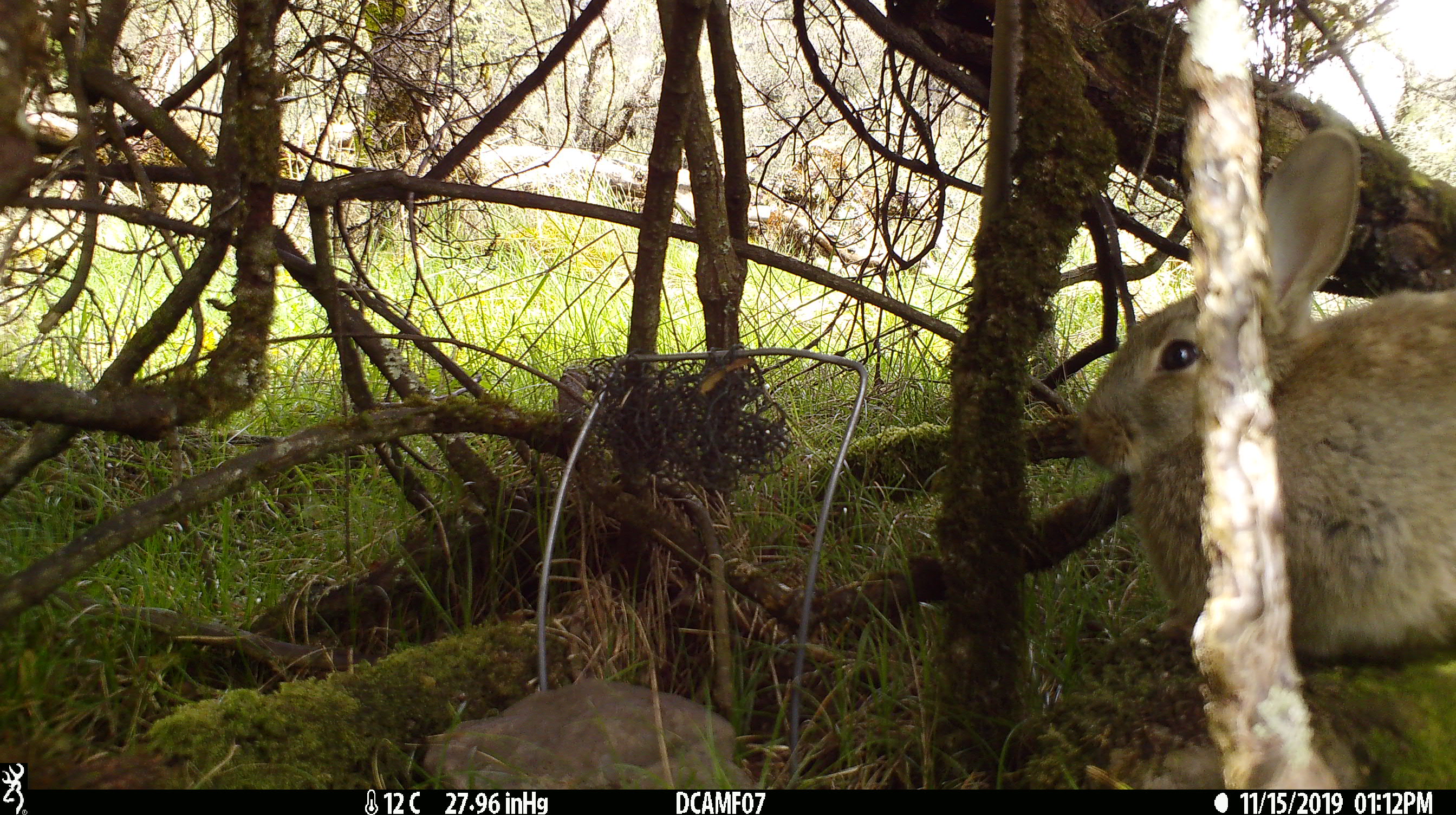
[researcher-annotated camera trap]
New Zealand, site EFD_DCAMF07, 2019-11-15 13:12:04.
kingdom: Animalia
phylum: Chordata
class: Mammalia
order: Lagomorpha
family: Leporidae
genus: Oryctolagus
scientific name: Oryctolagus cuniculus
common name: european rabbit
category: rabbit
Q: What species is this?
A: Rabbit (european rabbit) (Oryctolagus cuniculus).